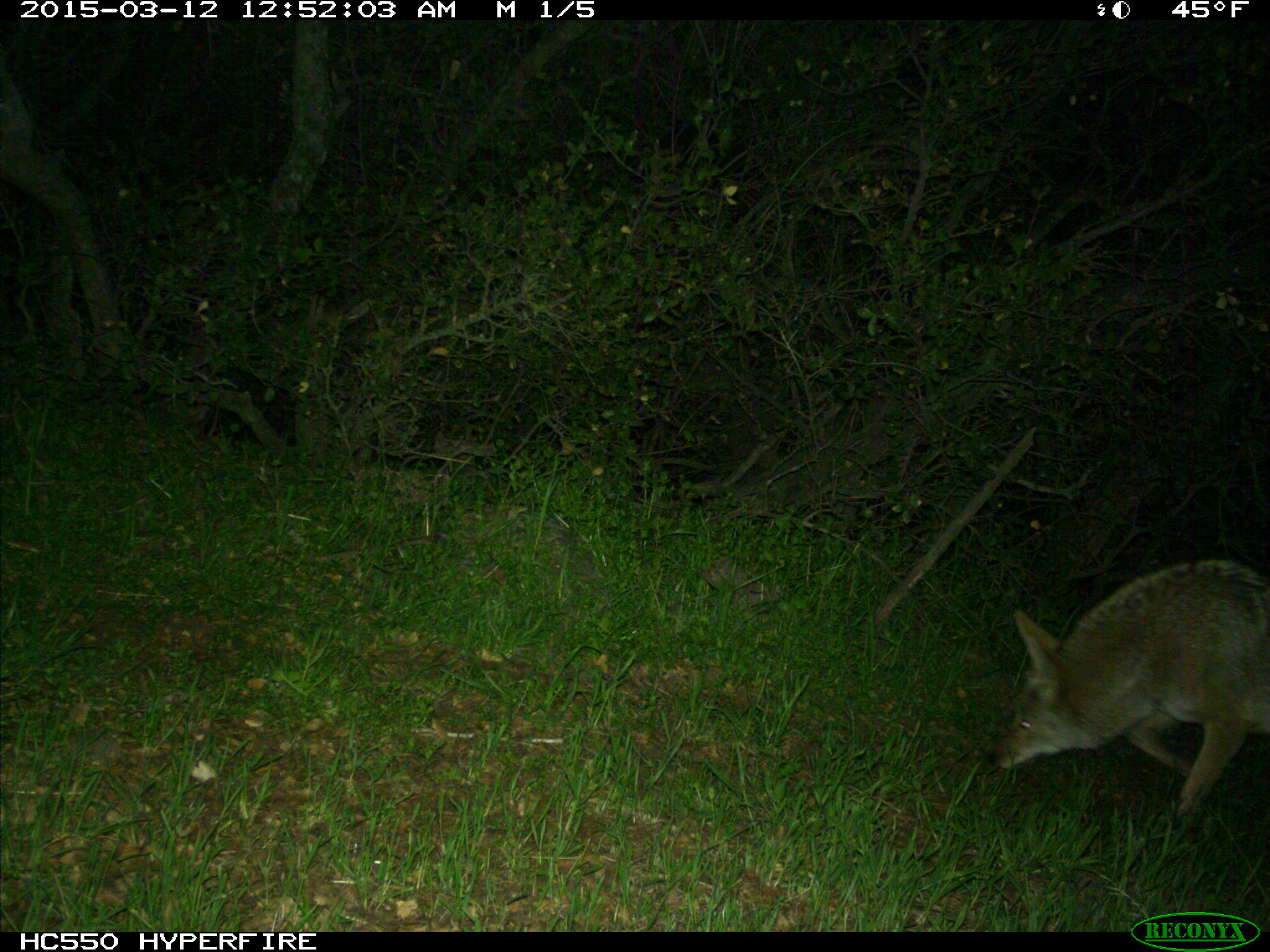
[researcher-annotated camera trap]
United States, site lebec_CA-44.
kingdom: Animalia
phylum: Chordata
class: Mammalia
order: Carnivora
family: Canidae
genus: Canis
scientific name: Canis latrans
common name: coyote